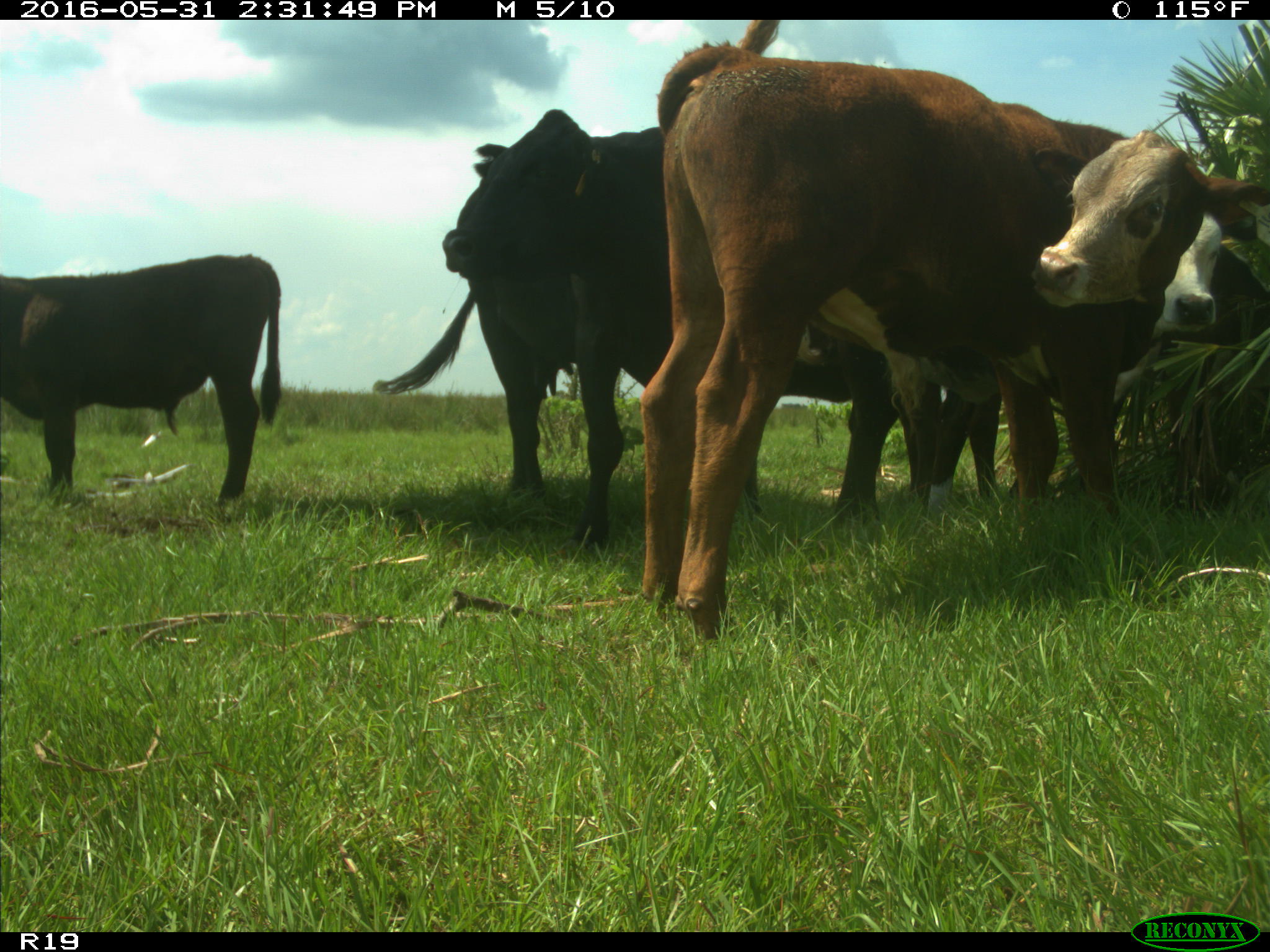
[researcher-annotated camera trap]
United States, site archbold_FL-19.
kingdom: Animalia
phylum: Chordata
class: Mammalia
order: Artiodactyla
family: Bovidae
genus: Bos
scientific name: Bos taurus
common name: domestic cow